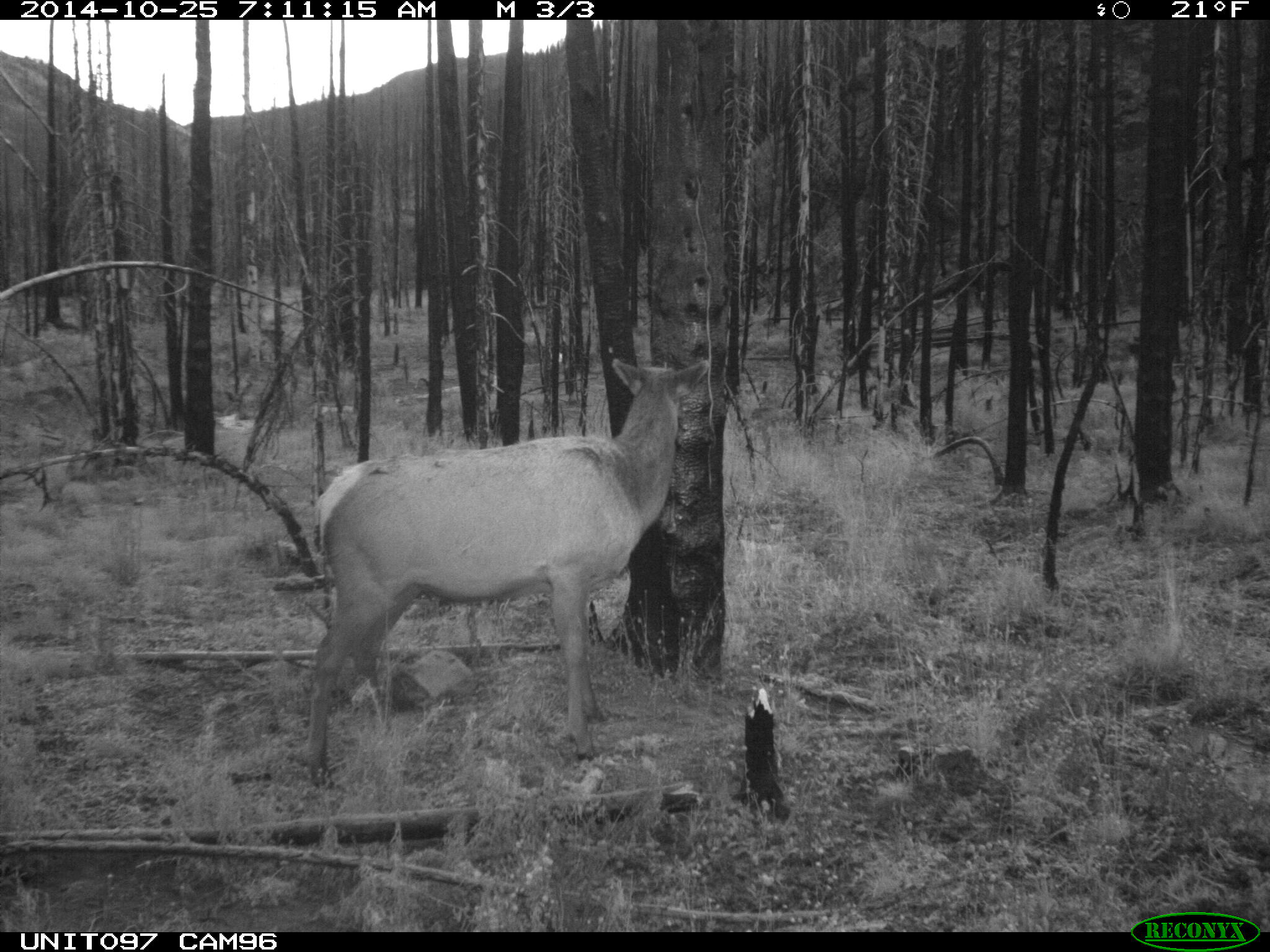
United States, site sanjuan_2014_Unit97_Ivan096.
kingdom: Animalia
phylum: Chordata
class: Mammalia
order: Artiodactyla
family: Cervidae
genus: Cervus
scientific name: Cervus elaphus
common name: red deer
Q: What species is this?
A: Cervus elaphus (red deer).